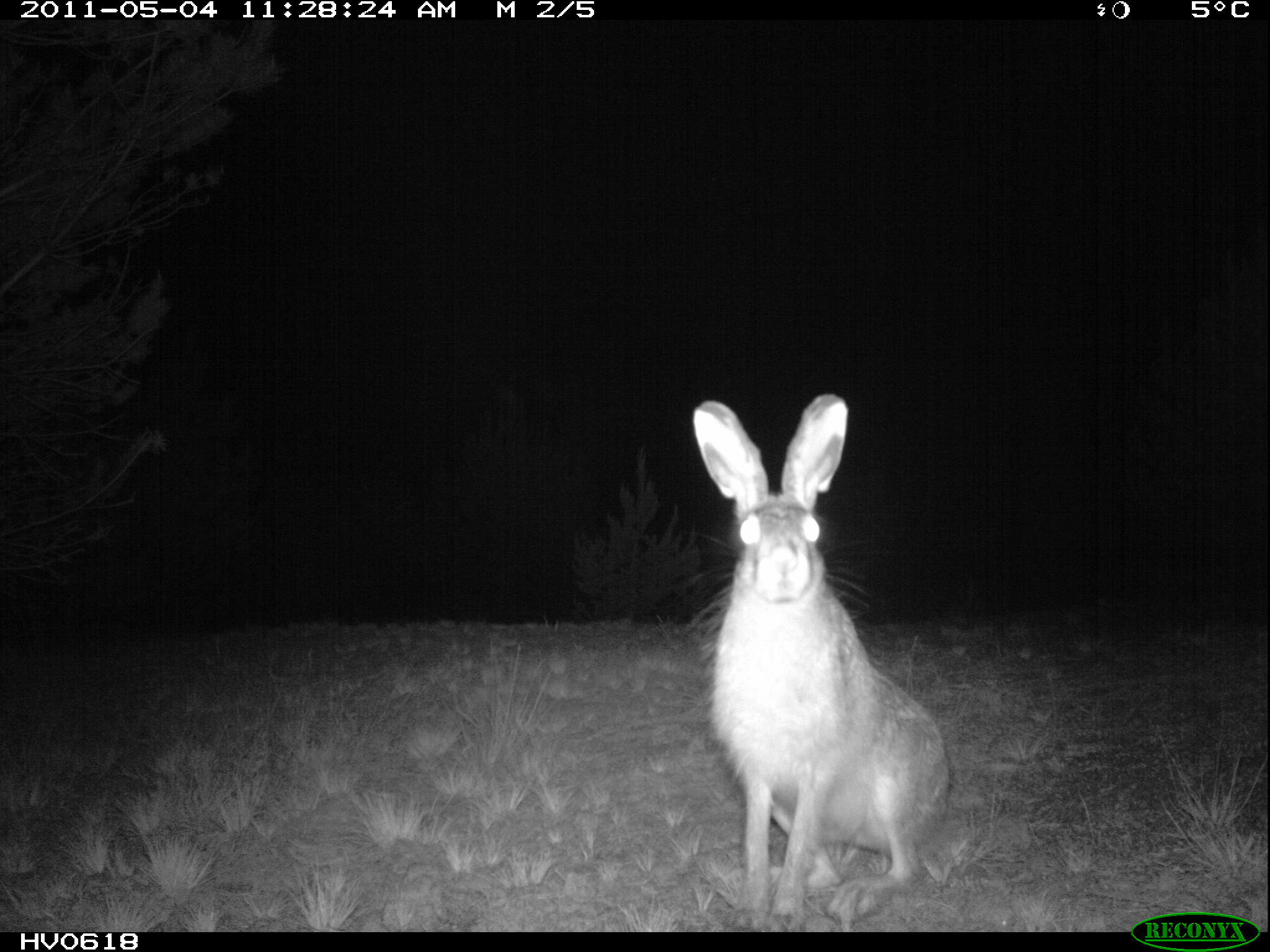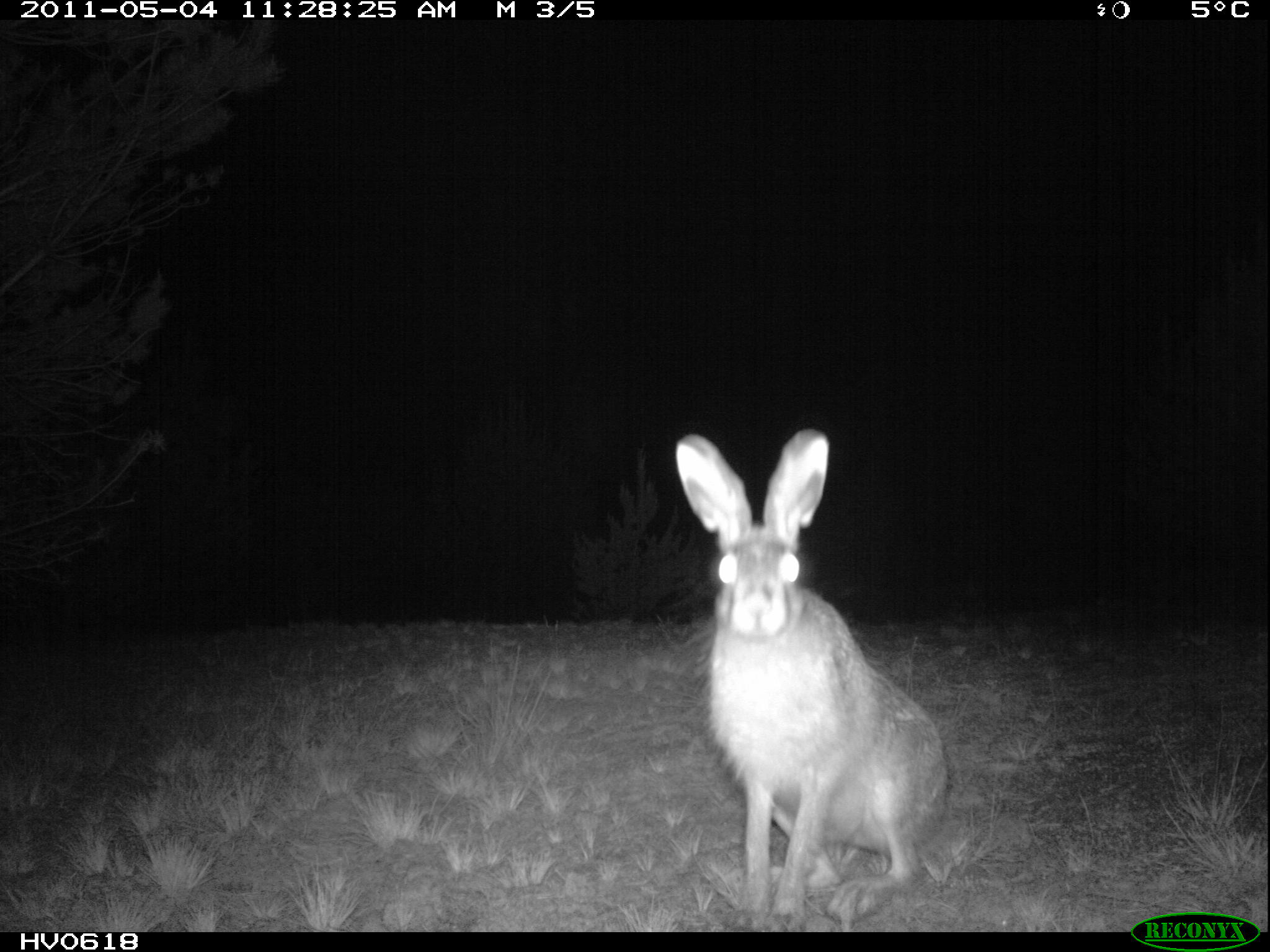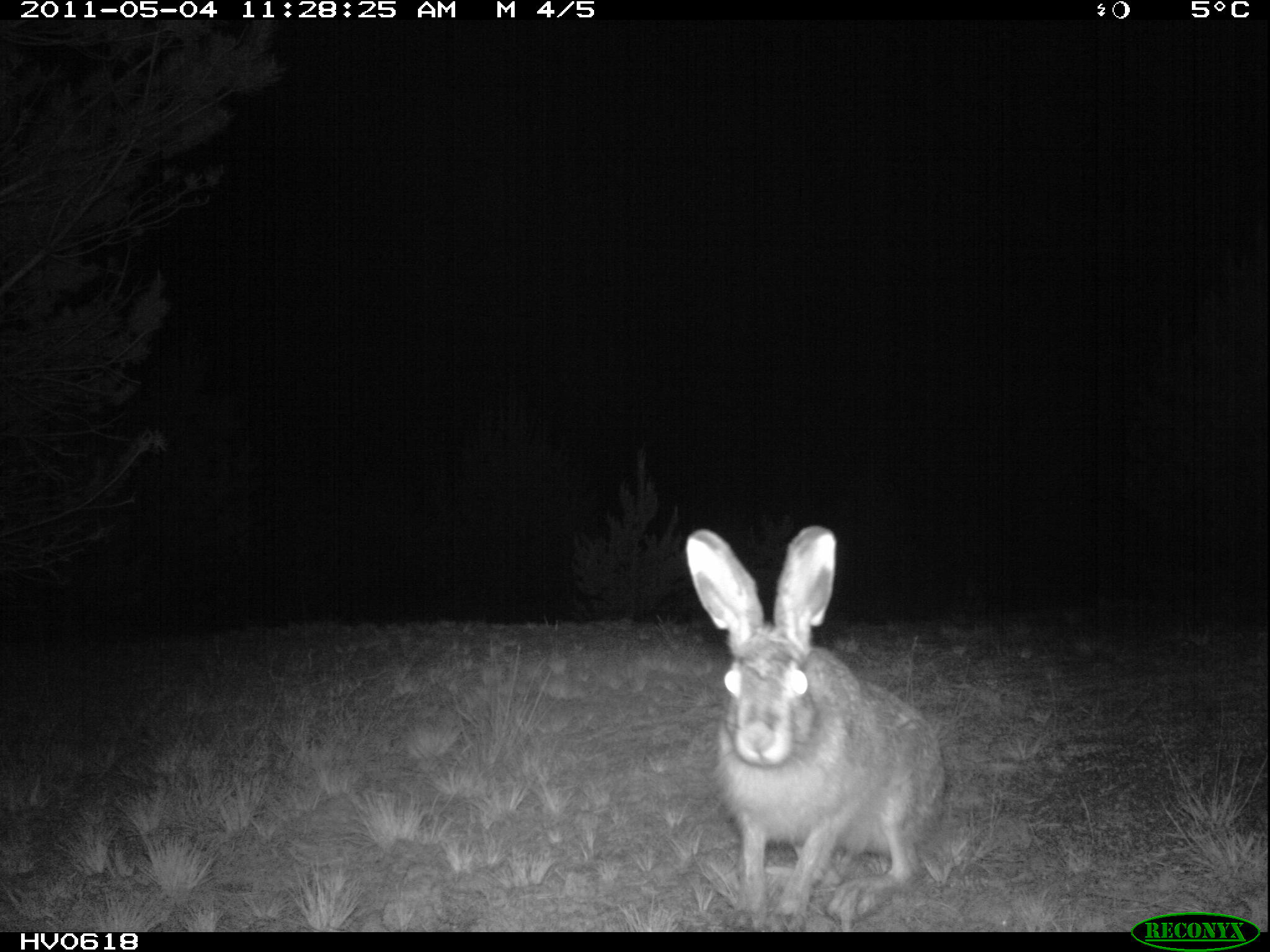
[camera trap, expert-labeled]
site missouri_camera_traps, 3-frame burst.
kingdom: Animalia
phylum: Chordata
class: Mammalia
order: Lagomorpha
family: Leporidae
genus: Lepus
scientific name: Lepus europaeus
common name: european hare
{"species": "european hare (Lepus europaeus)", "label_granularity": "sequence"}